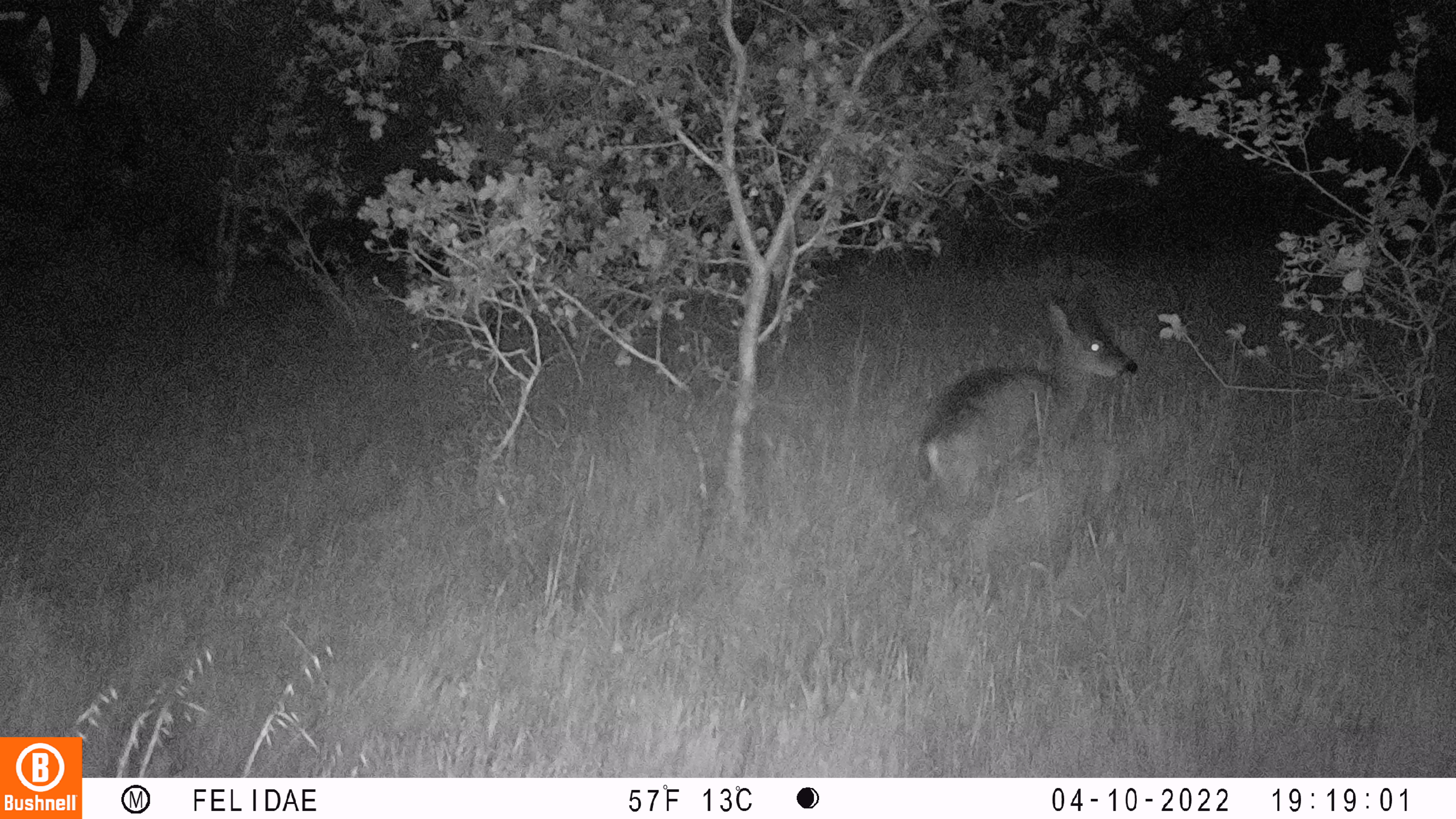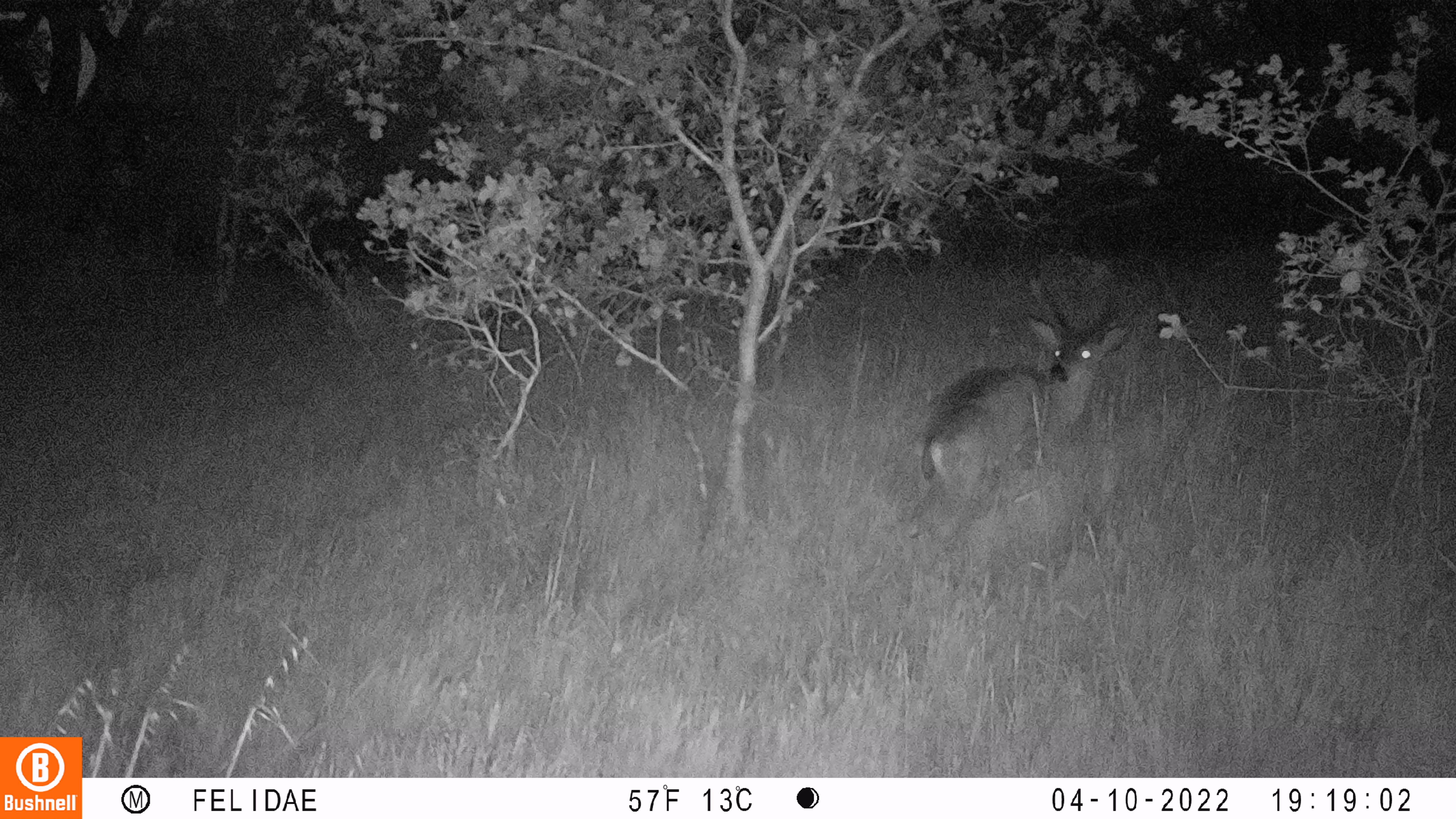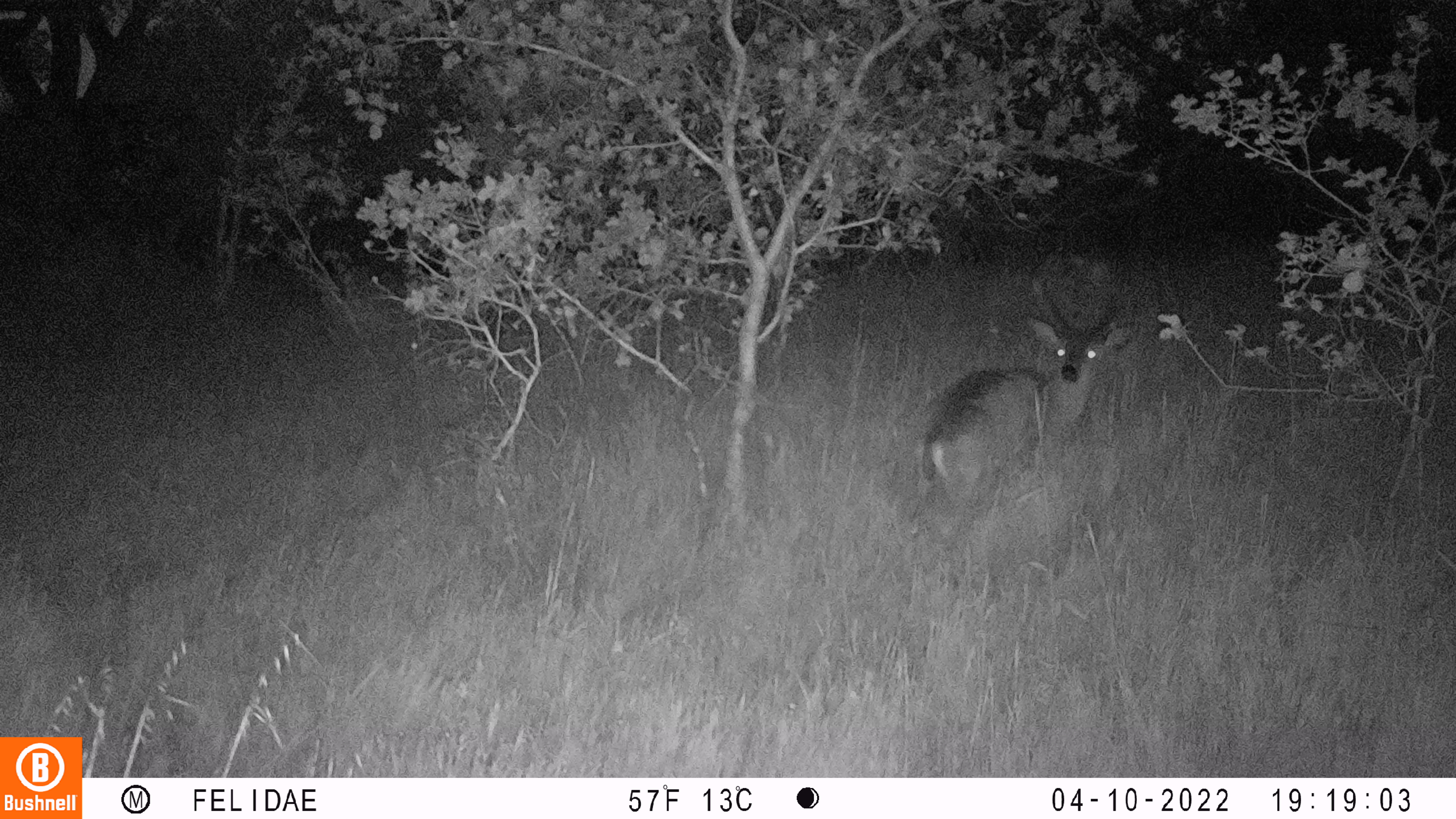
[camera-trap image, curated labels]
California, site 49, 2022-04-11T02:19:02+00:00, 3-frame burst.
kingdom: Animalia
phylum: Chordata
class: Mammalia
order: Artiodactyla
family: Cervidae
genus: Odocoileus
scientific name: Odocoileus hemionus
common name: mule deer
Mule deer (Odocoileus hemionus).